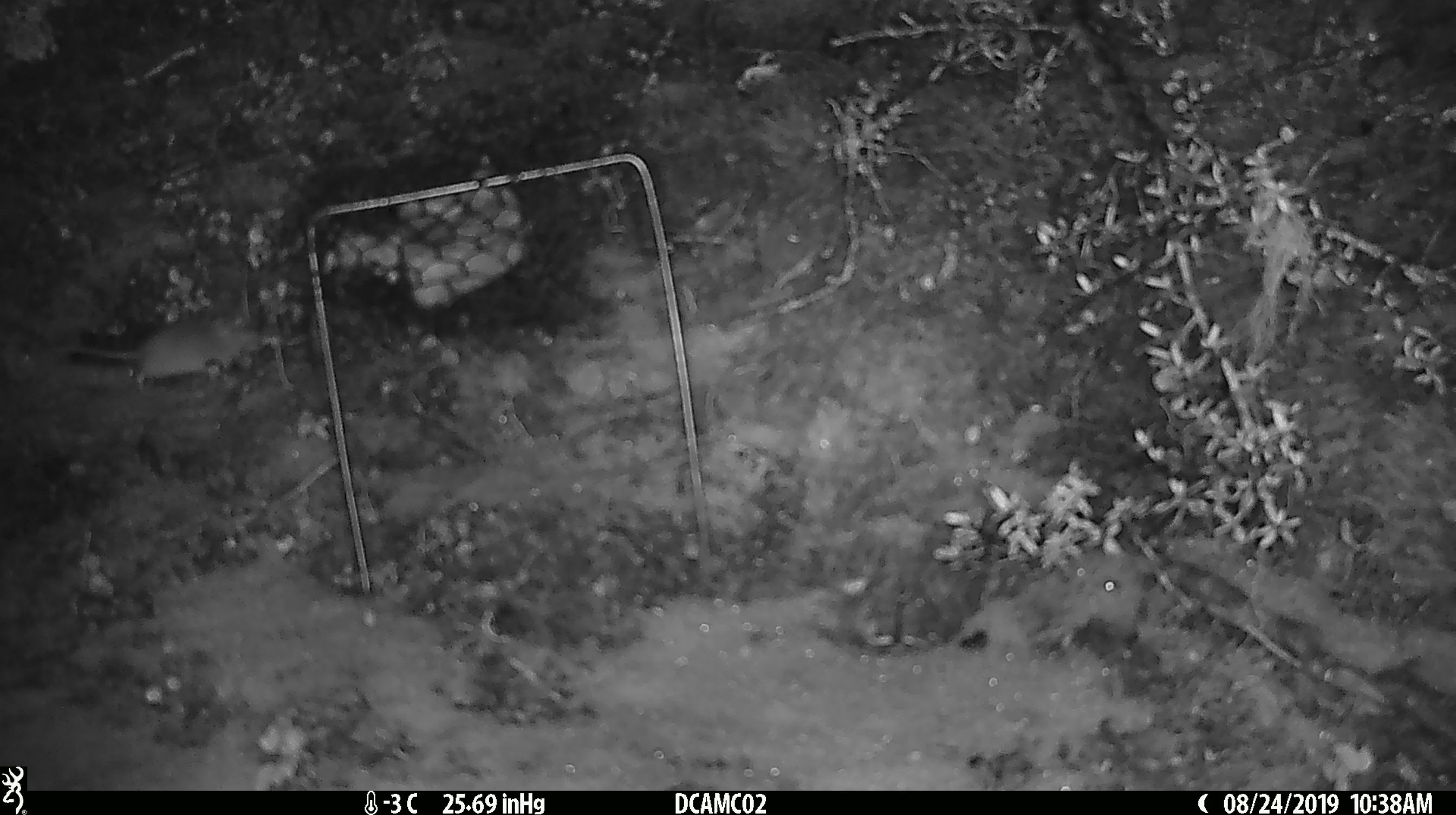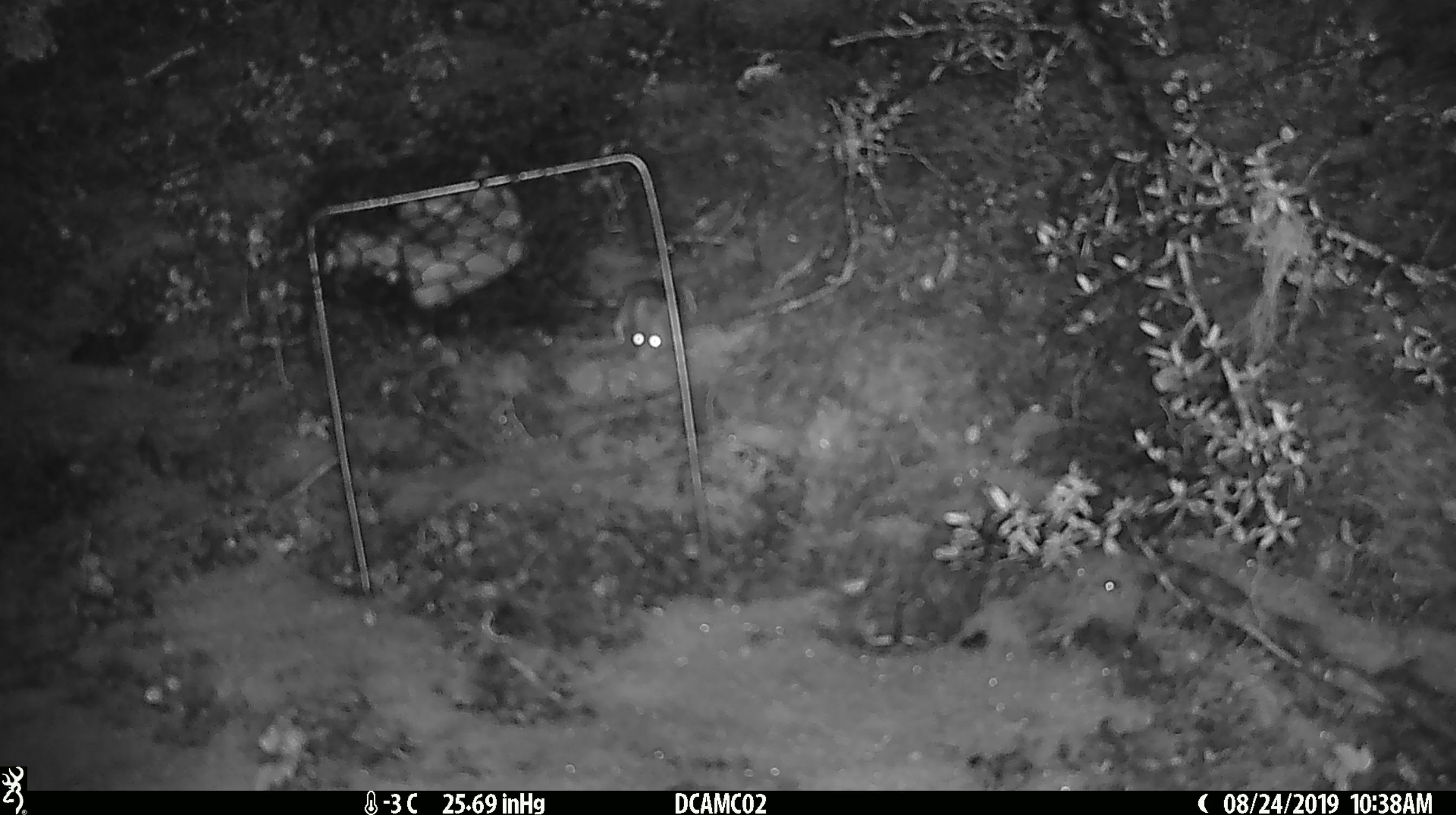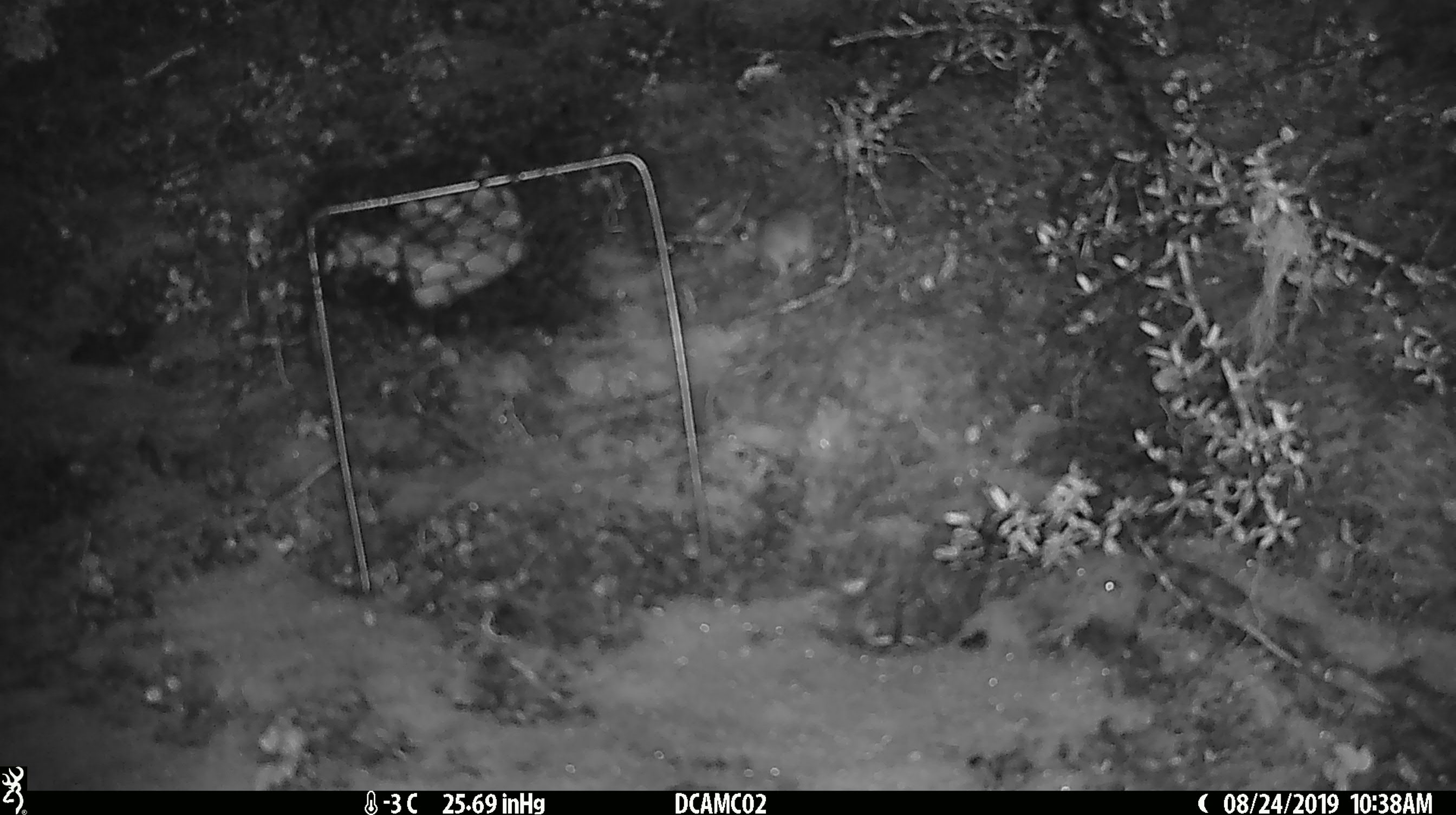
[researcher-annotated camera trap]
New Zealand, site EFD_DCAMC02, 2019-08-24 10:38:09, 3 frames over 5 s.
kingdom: Animalia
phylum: Chordata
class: Mammalia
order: Rodentia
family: Muridae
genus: Mus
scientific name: Mus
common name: mouse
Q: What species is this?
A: Mouse (Mus).